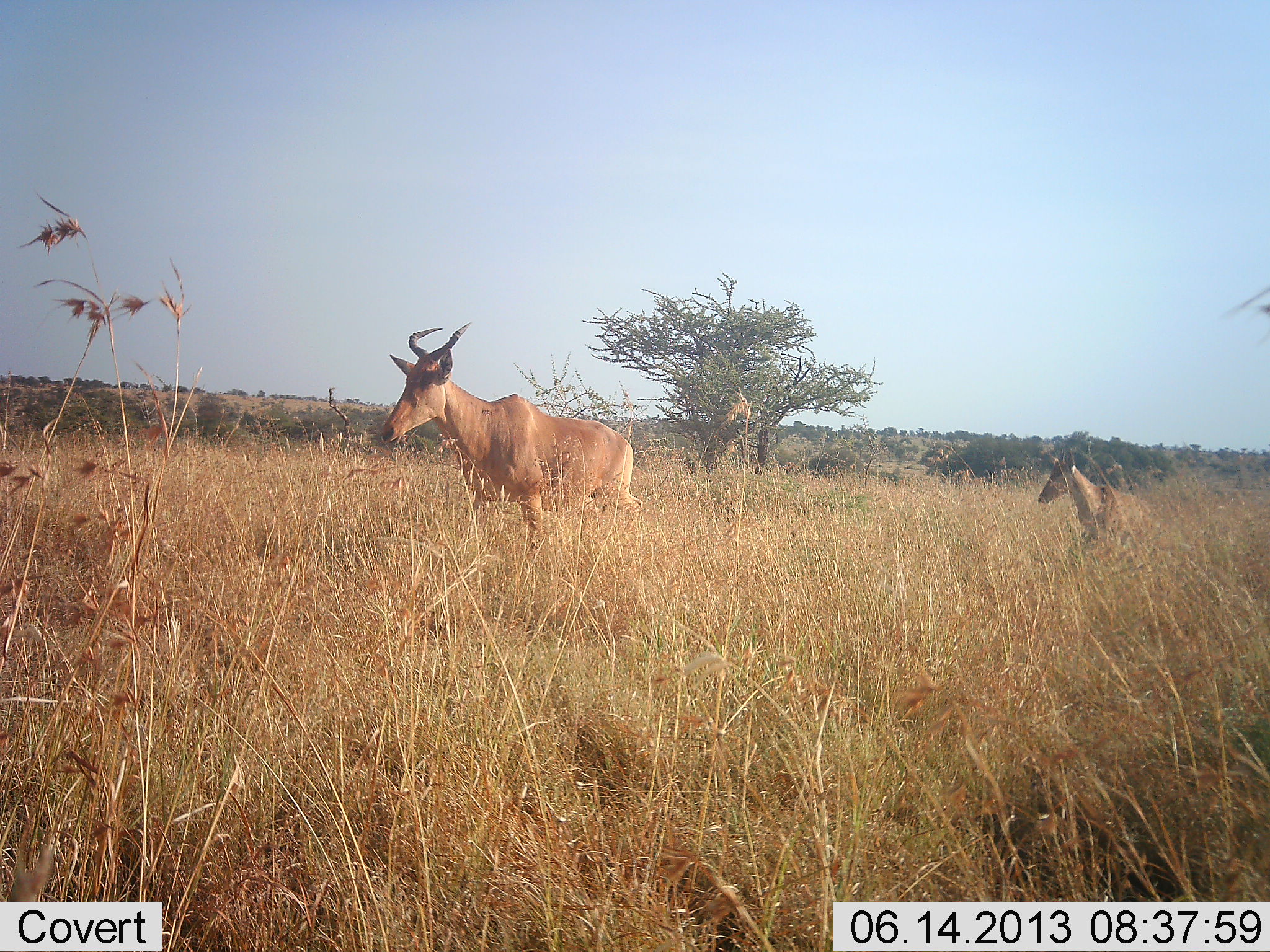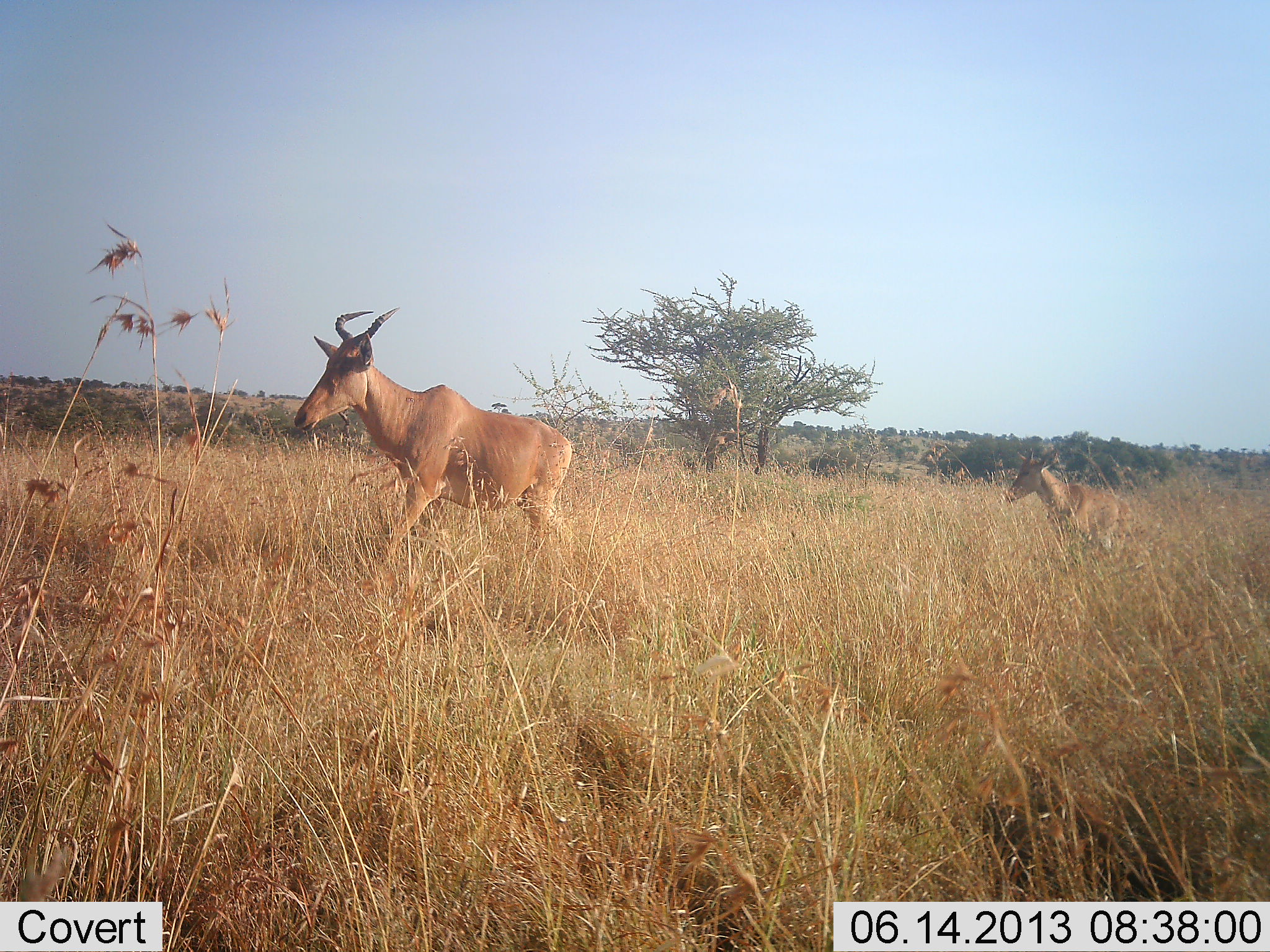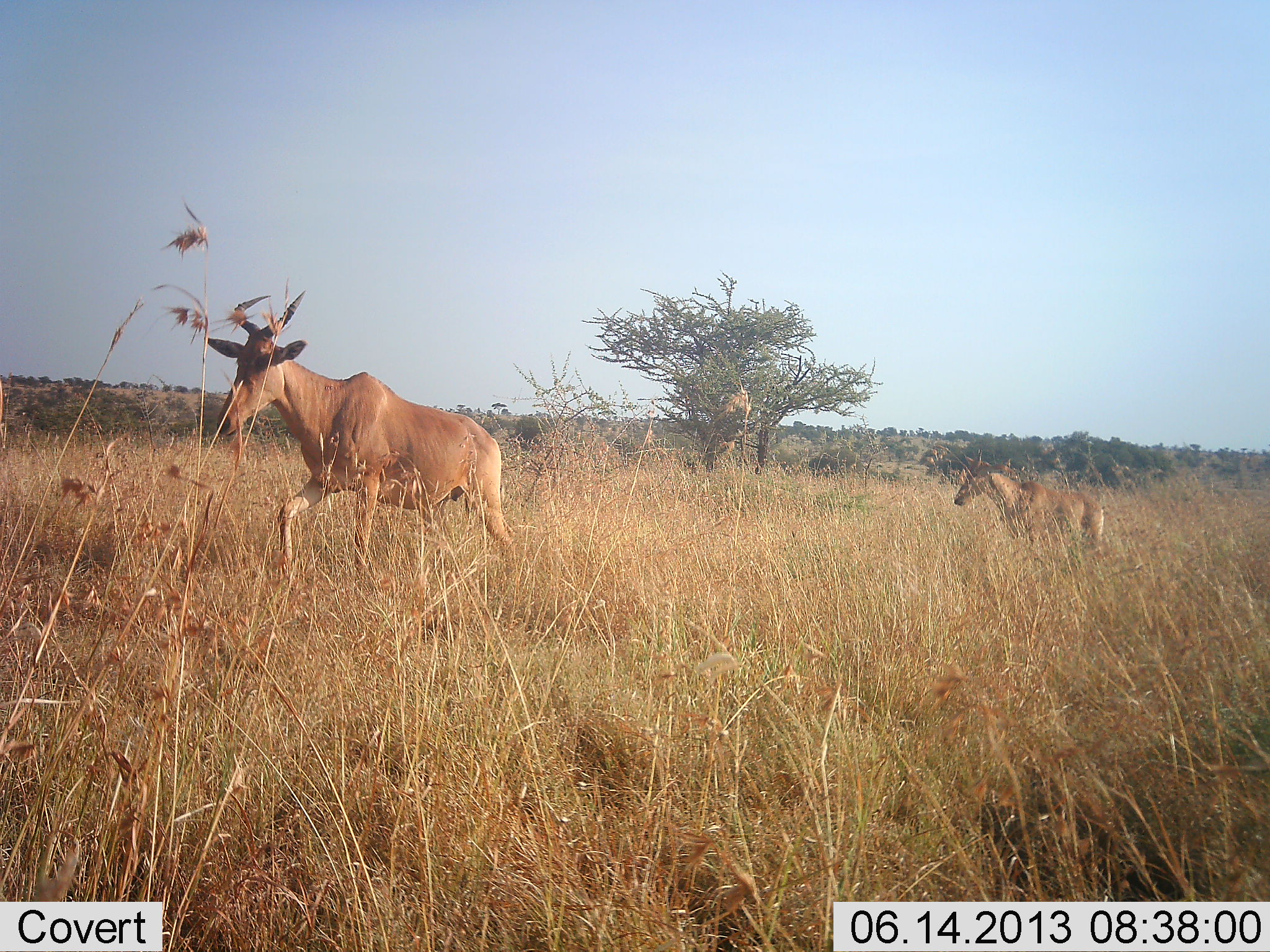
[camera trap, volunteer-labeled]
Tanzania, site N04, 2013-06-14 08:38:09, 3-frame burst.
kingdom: Animalia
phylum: Chordata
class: Mammalia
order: Artiodactyla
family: Bovidae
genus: Alcelaphus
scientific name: Alcelaphus buselaphus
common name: hartebeest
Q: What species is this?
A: Hartebeest (Alcelaphus buselaphus).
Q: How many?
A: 2.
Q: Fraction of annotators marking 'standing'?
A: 5%.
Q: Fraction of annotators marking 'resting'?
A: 0%.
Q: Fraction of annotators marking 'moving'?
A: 95%.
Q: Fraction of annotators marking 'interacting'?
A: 0%.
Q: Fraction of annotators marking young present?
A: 47%.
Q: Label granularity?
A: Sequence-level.